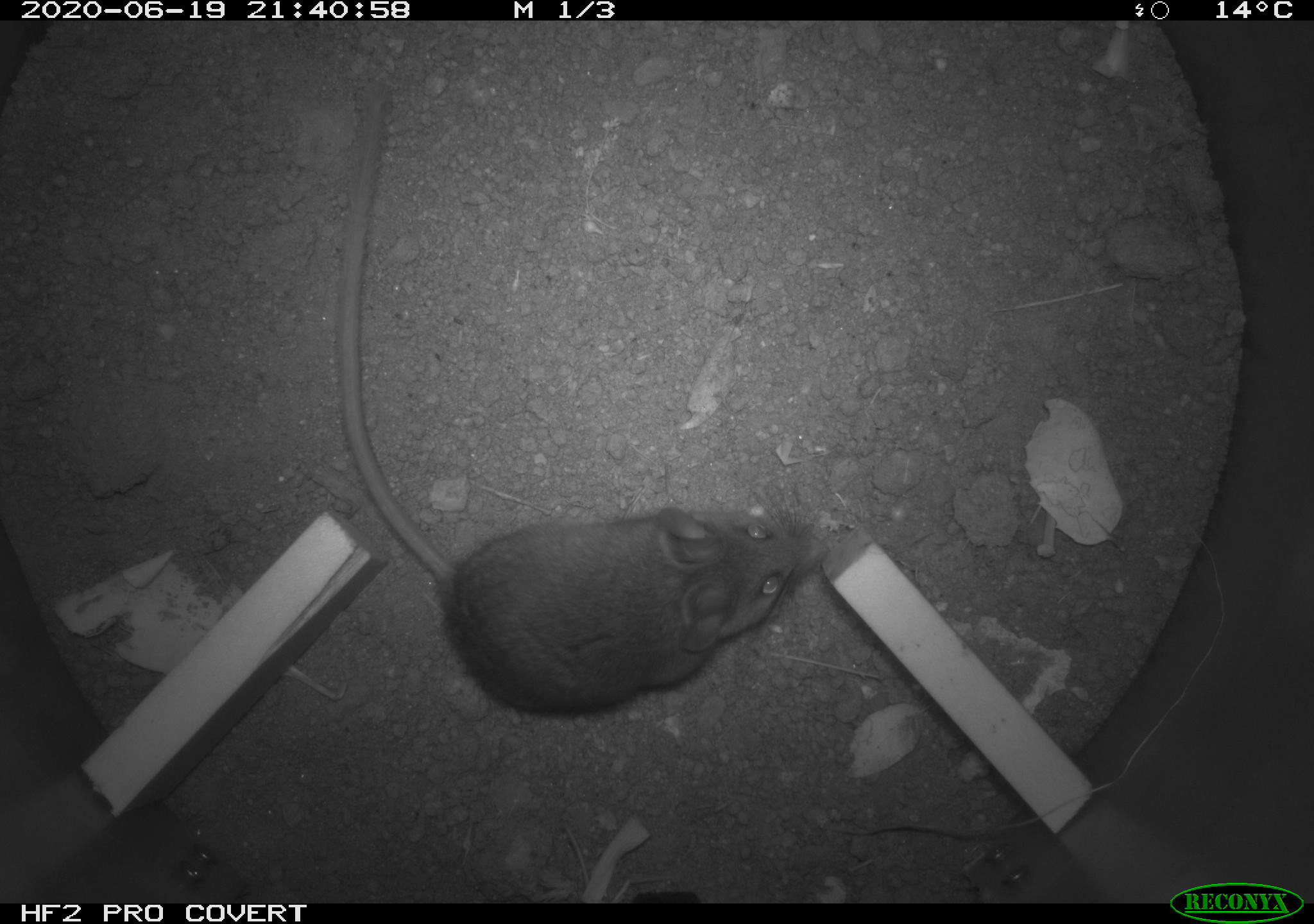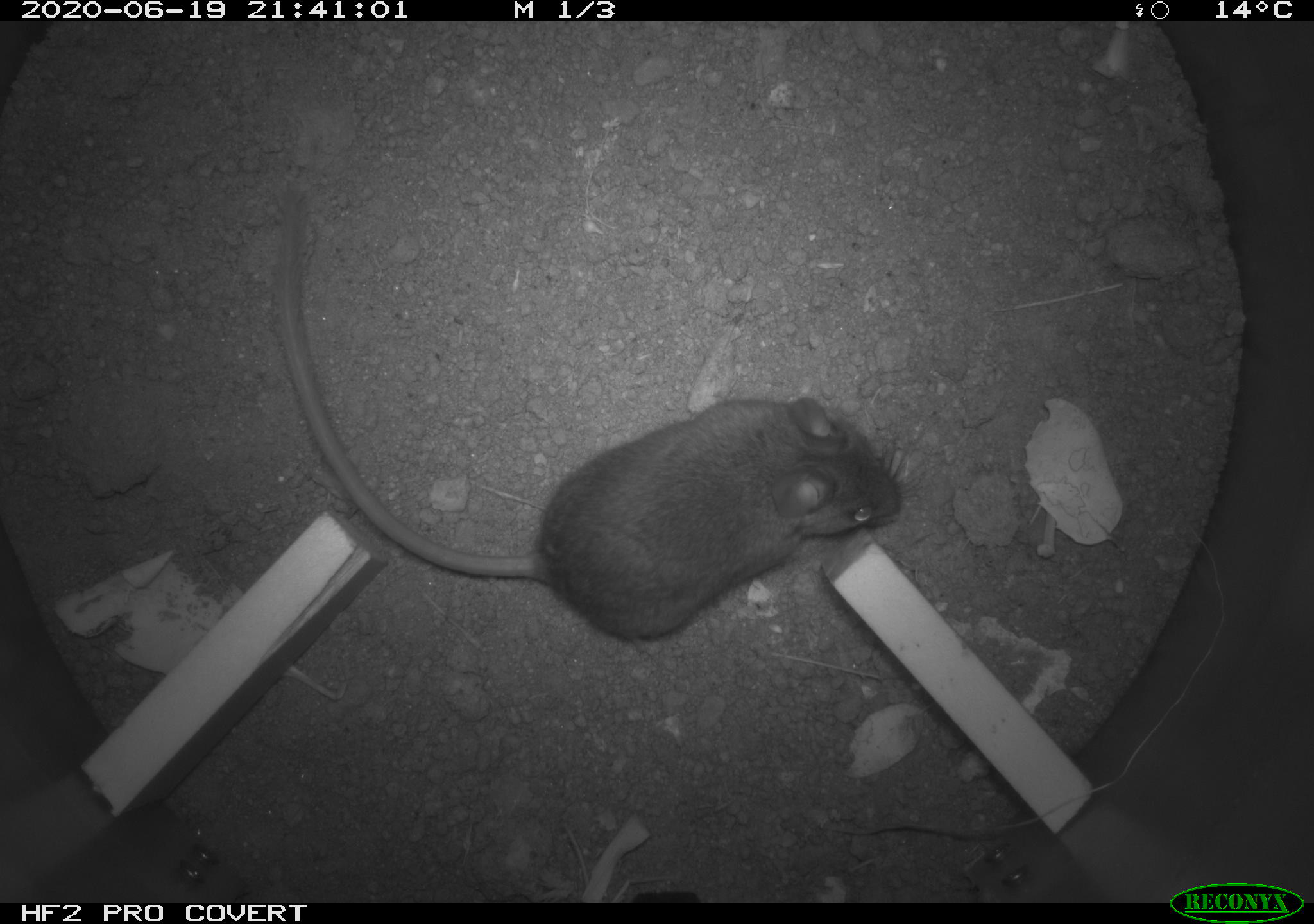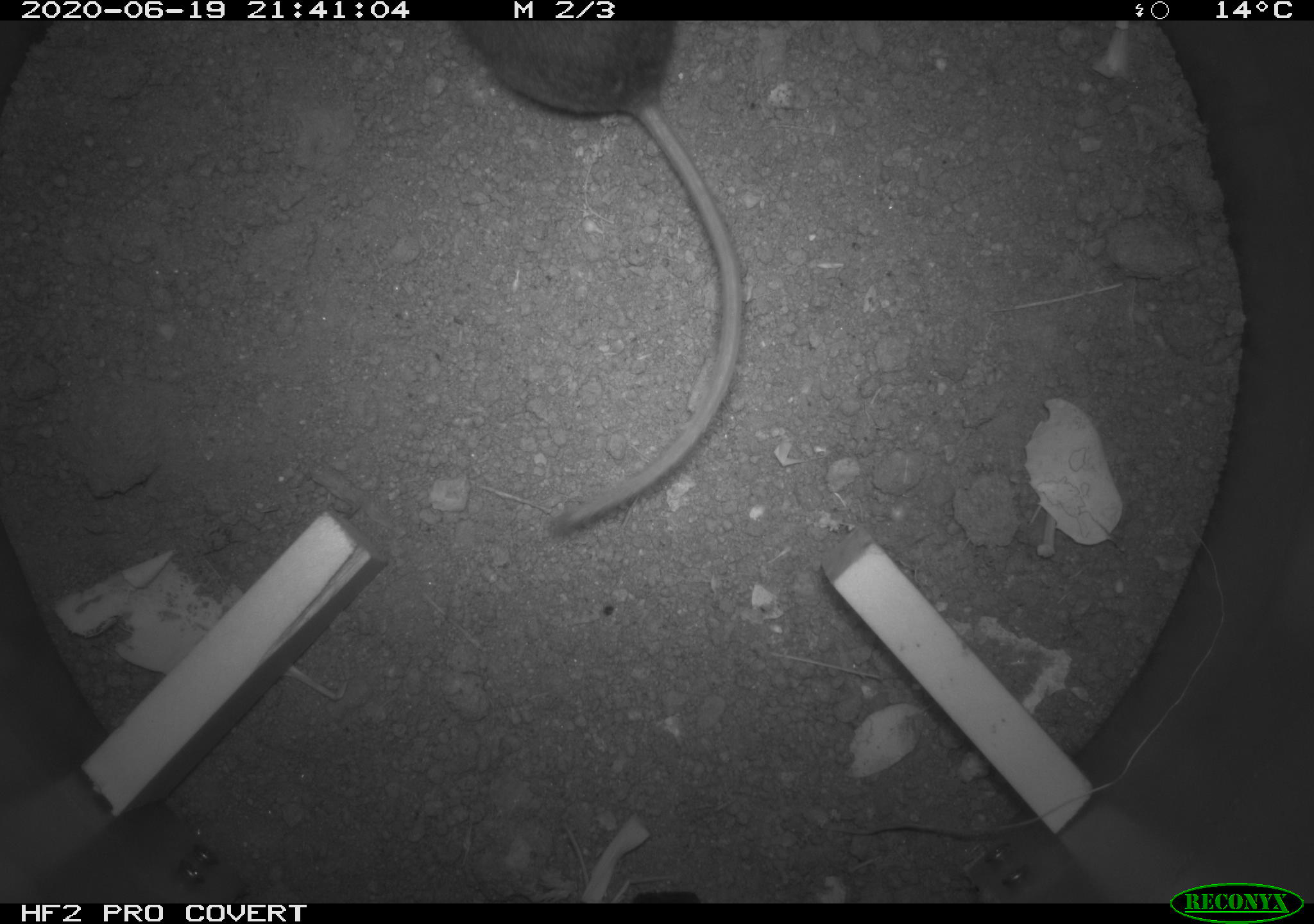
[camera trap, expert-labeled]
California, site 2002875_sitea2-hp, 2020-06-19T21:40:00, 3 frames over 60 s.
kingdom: Animalia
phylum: Chordata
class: Mammalia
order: Rodentia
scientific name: Rodentia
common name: mouse species